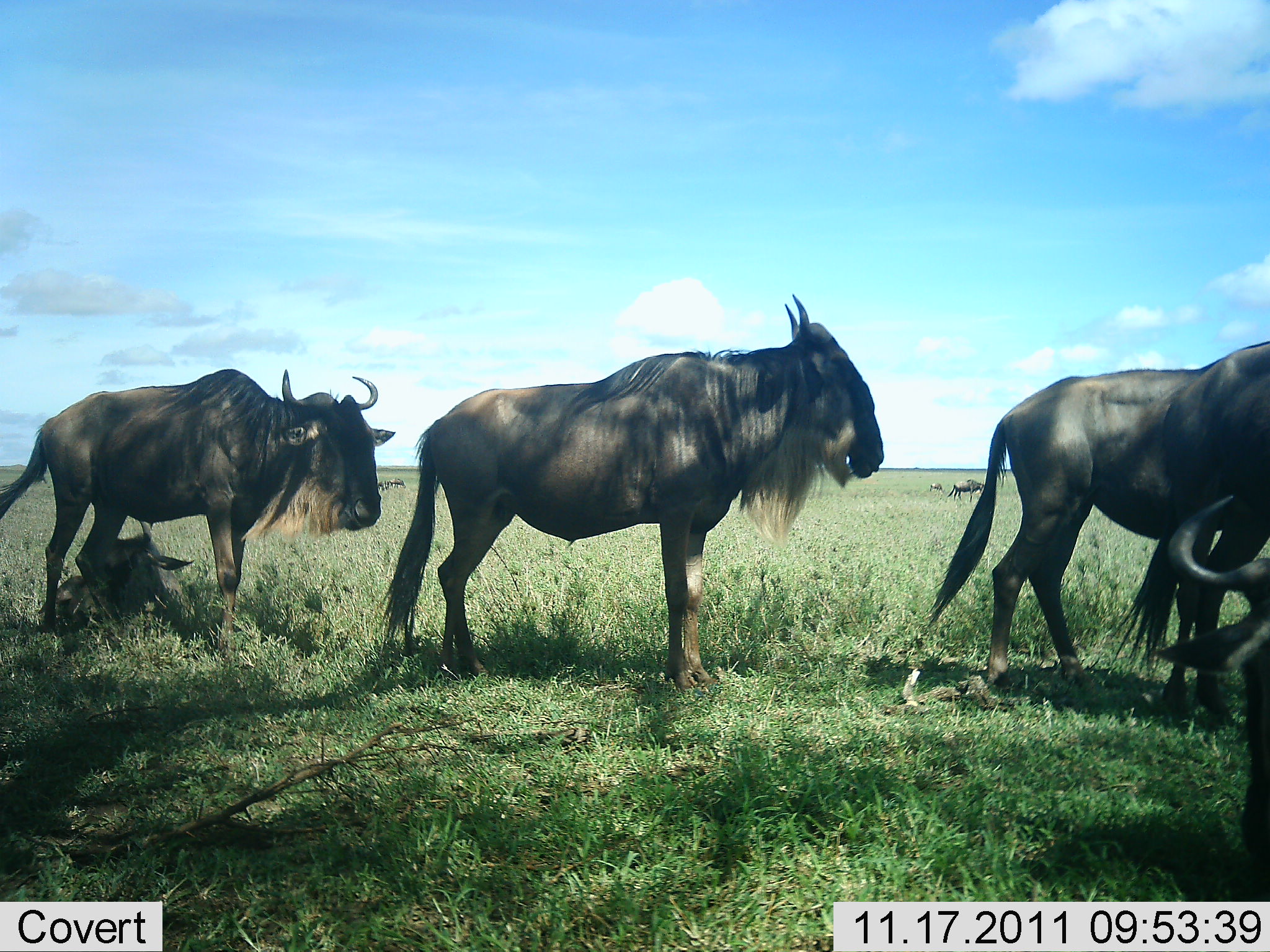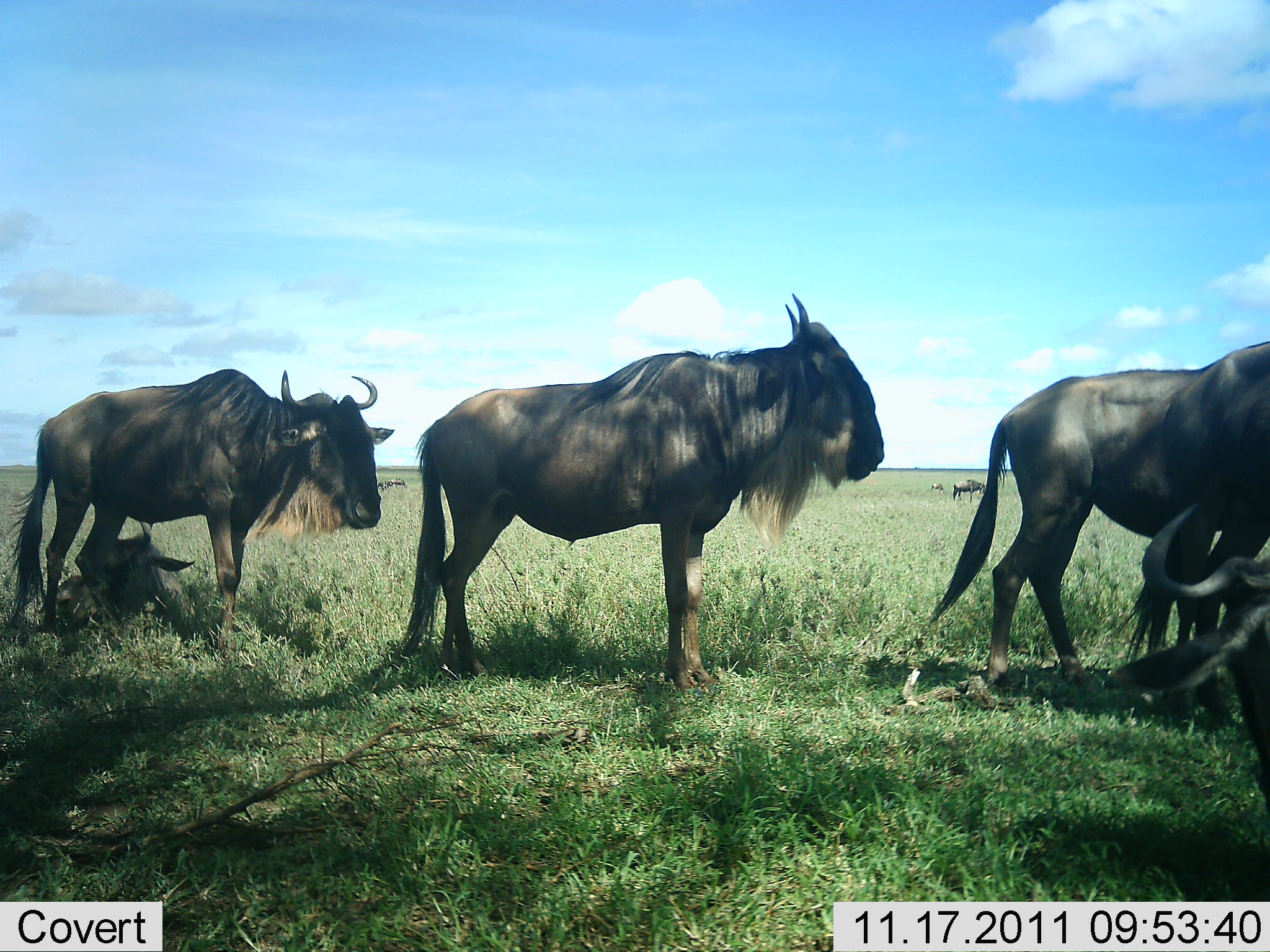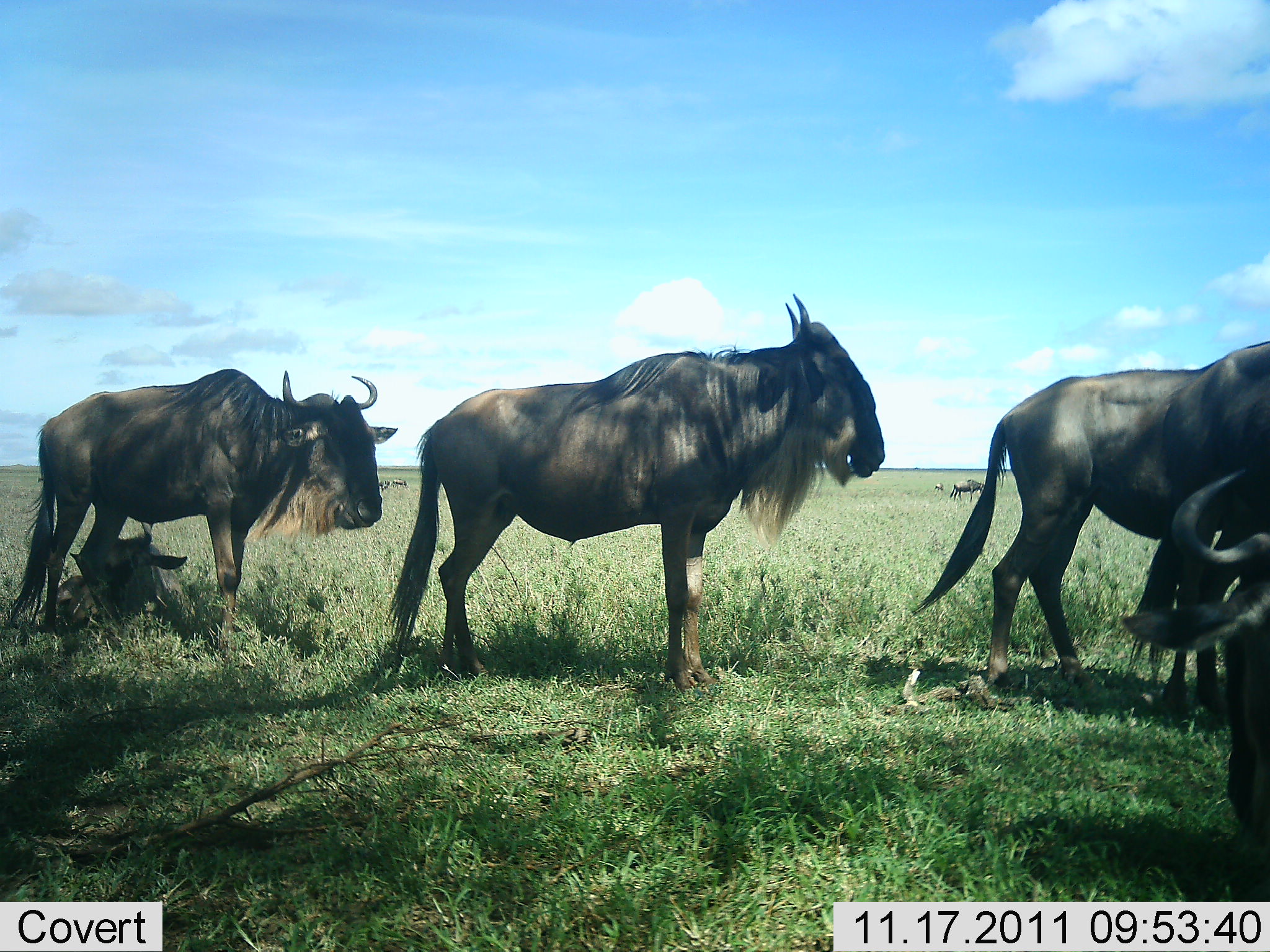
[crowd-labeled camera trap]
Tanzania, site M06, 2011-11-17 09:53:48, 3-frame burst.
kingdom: Animalia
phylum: Chordata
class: Mammalia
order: Artiodactyla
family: Bovidae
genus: Connochaetes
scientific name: Connochaetes taurinus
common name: blue wildebeest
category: wildebeest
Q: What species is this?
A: Wildebeest (blue wildebeest) (Connochaetes taurinus).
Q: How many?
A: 7.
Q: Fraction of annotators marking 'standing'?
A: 75%.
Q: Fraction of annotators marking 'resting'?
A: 83%.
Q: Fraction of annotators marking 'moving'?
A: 0%.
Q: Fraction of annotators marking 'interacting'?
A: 0%.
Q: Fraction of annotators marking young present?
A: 8%.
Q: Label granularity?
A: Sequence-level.